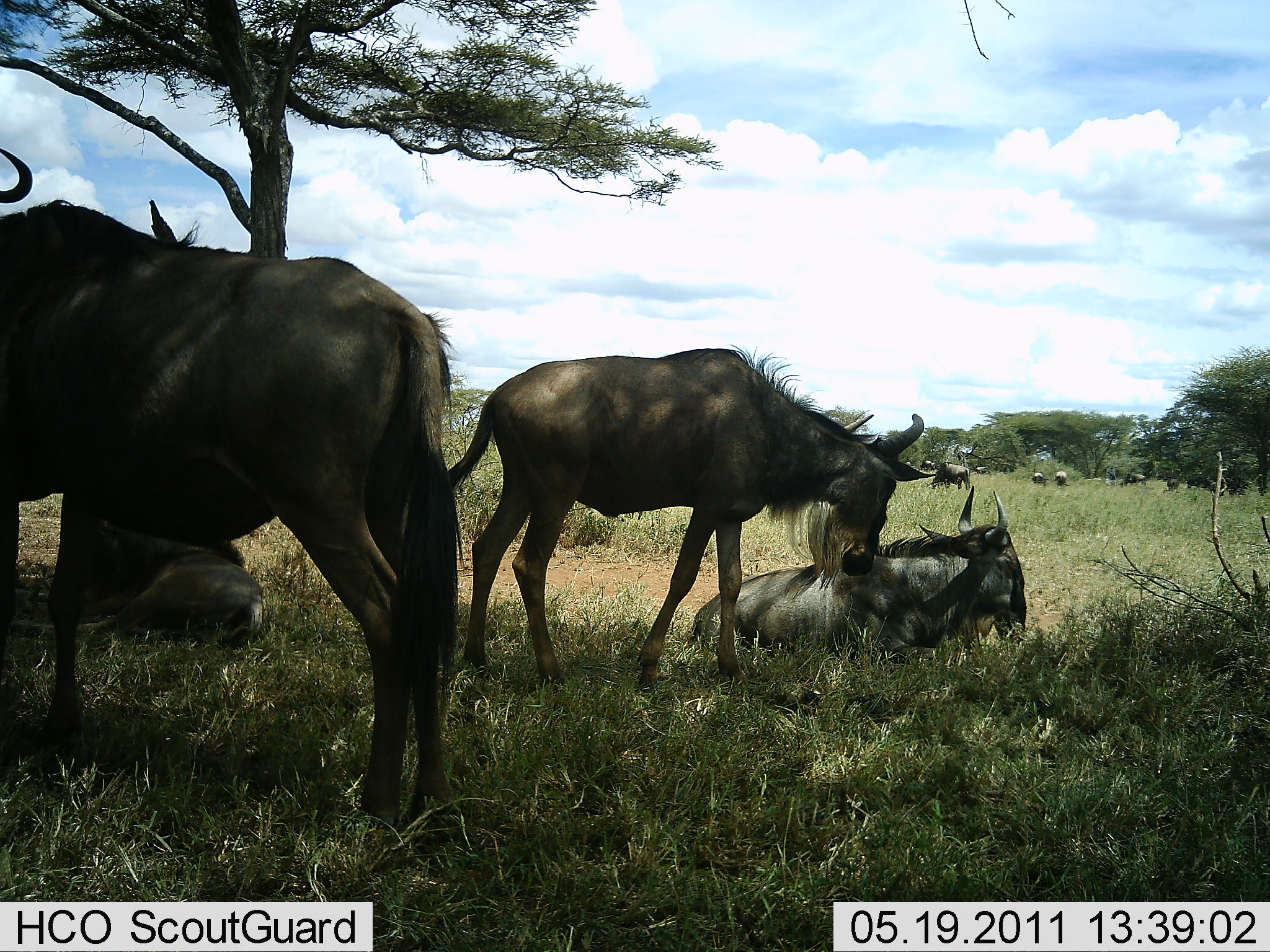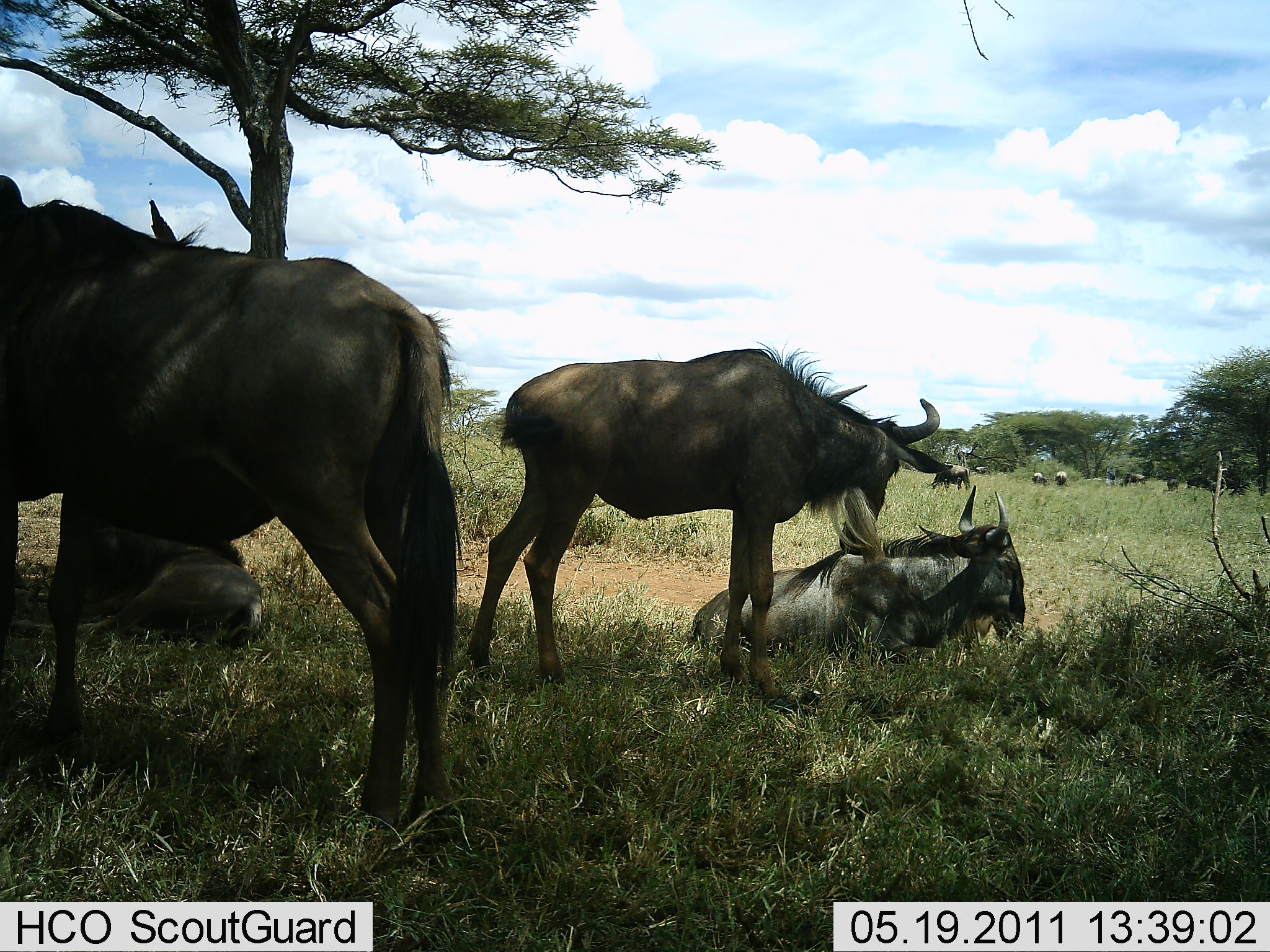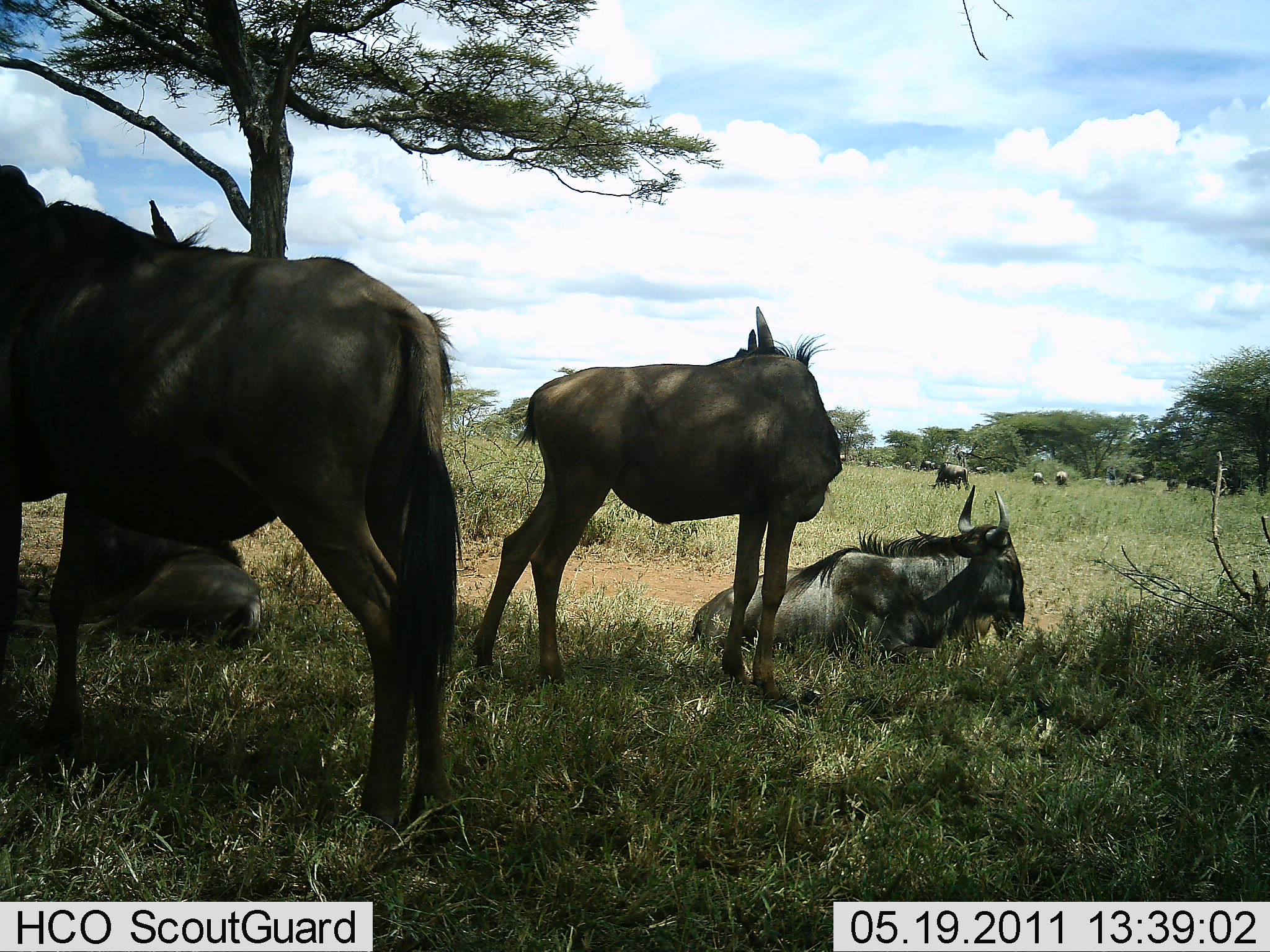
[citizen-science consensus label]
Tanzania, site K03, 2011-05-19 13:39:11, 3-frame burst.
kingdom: Animalia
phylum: Chordata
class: Mammalia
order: Artiodactyla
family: Bovidae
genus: Connochaetes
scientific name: Connochaetes taurinus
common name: blue wildebeest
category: wildebeest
Wildebeest (blue wildebeest) (Connochaetes taurinus), count 11-50. Behavior (volunteer vote fractions): standing 69%, resting 100%, moving 8%, interacting 15%. Young present (vote fraction): 8%. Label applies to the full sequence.